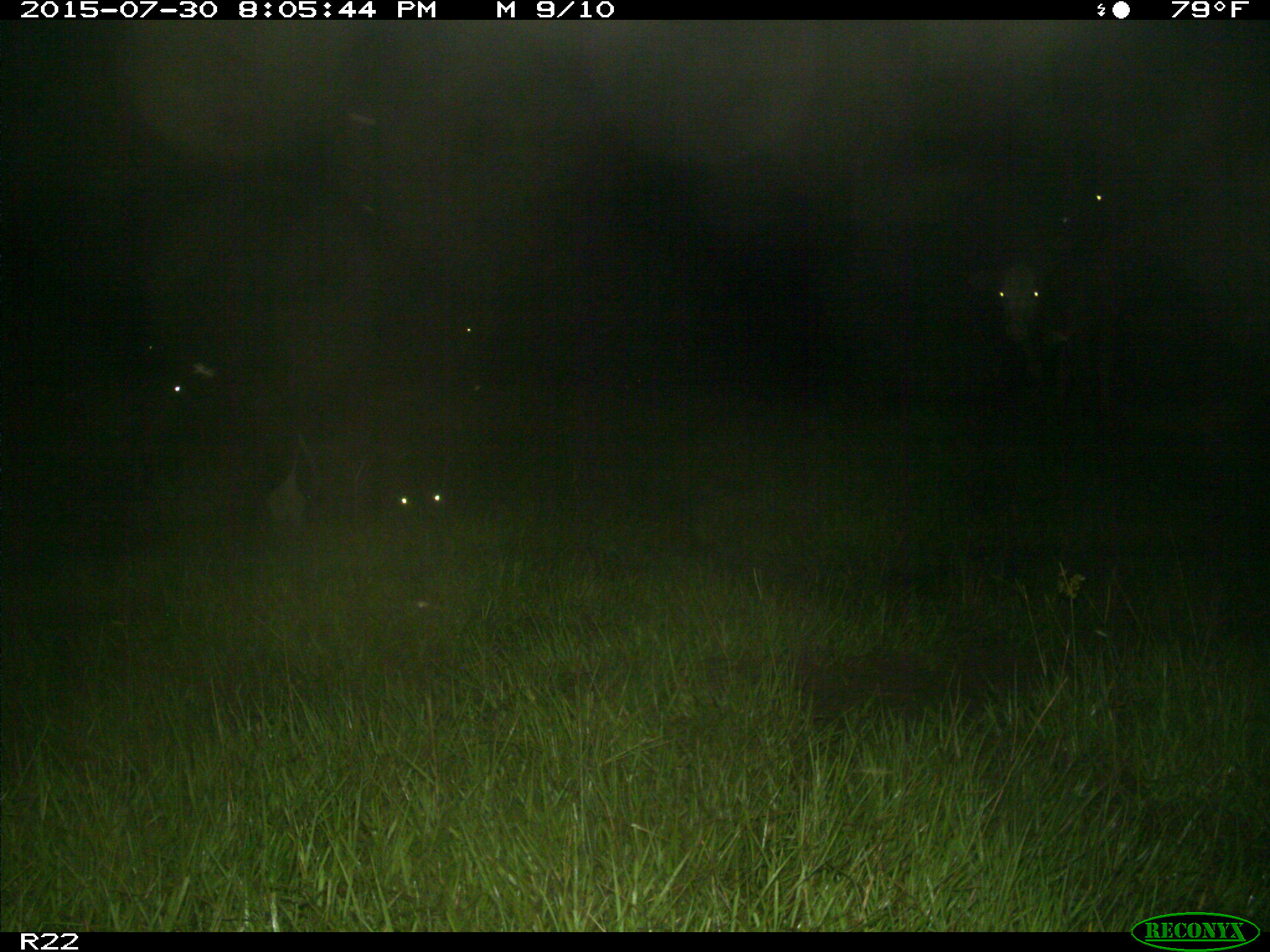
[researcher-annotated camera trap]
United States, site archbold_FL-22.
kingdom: Animalia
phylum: Chordata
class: Mammalia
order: Artiodactyla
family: Bovidae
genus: Bos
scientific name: Bos taurus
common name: domestic cow